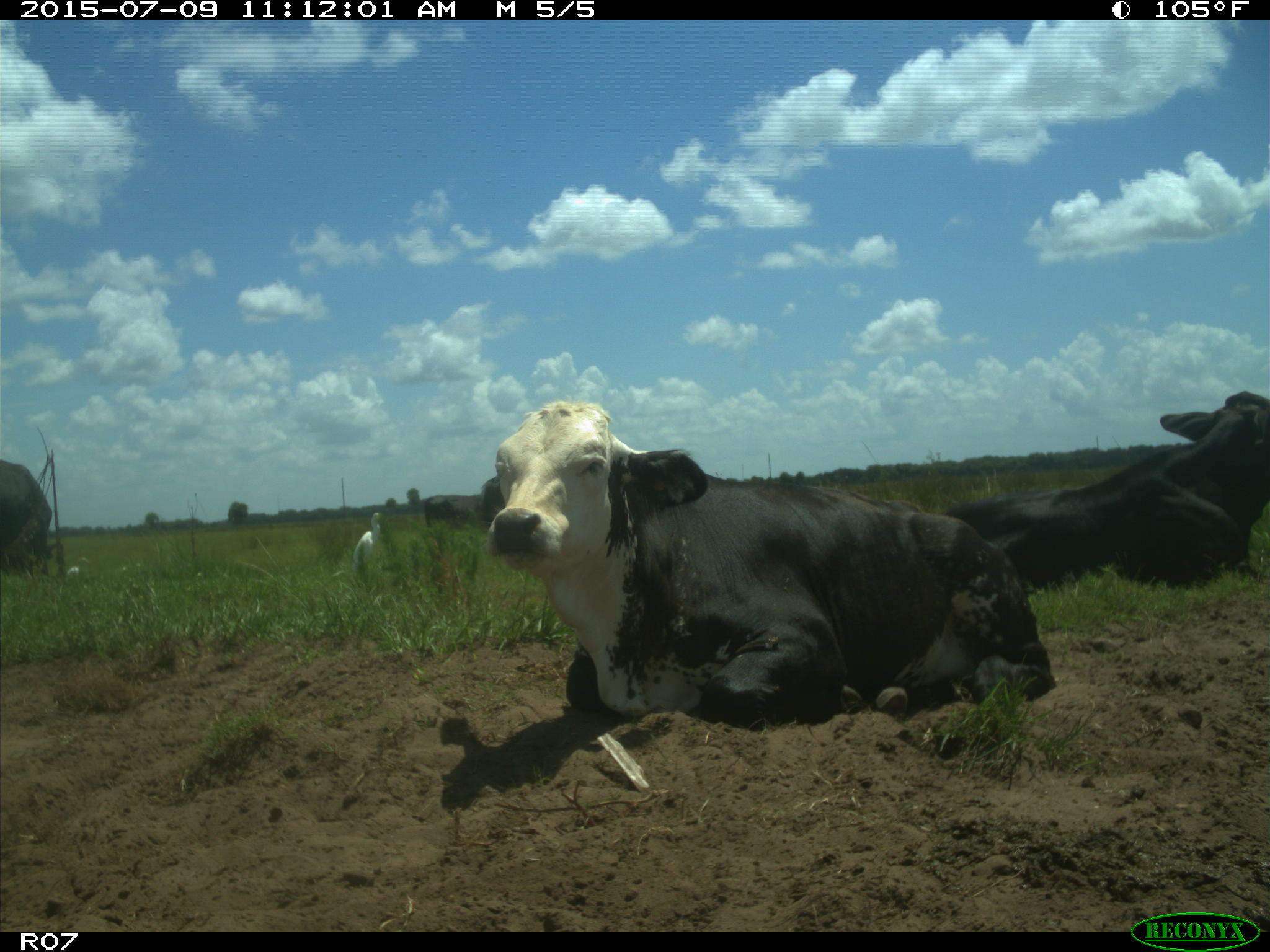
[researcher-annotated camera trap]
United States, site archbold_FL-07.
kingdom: Animalia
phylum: Chordata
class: Mammalia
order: Artiodactyla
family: Bovidae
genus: Bos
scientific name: Bos taurus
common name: domestic cow